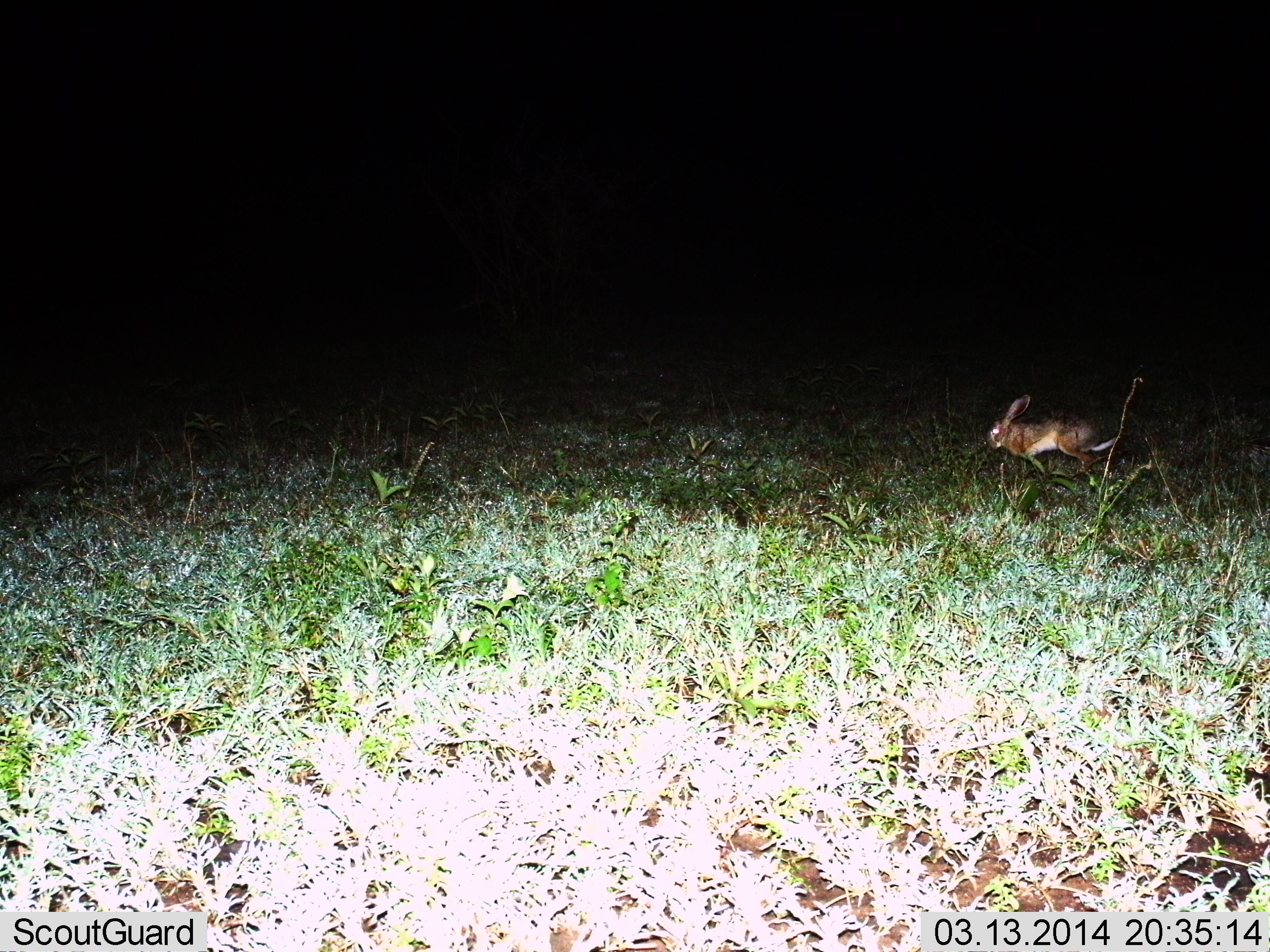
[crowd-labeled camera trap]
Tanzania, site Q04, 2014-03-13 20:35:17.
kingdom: Animalia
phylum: Chordata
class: Mammalia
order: Lagomorpha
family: Leporidae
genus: Lepus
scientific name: Lepus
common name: hare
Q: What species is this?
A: Hare (Lepus).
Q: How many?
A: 1.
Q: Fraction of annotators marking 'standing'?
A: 0%.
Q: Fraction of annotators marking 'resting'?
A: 0%.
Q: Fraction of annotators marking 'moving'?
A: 100%.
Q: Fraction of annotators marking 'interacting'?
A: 0%.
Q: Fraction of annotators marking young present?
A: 0%.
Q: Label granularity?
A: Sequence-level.